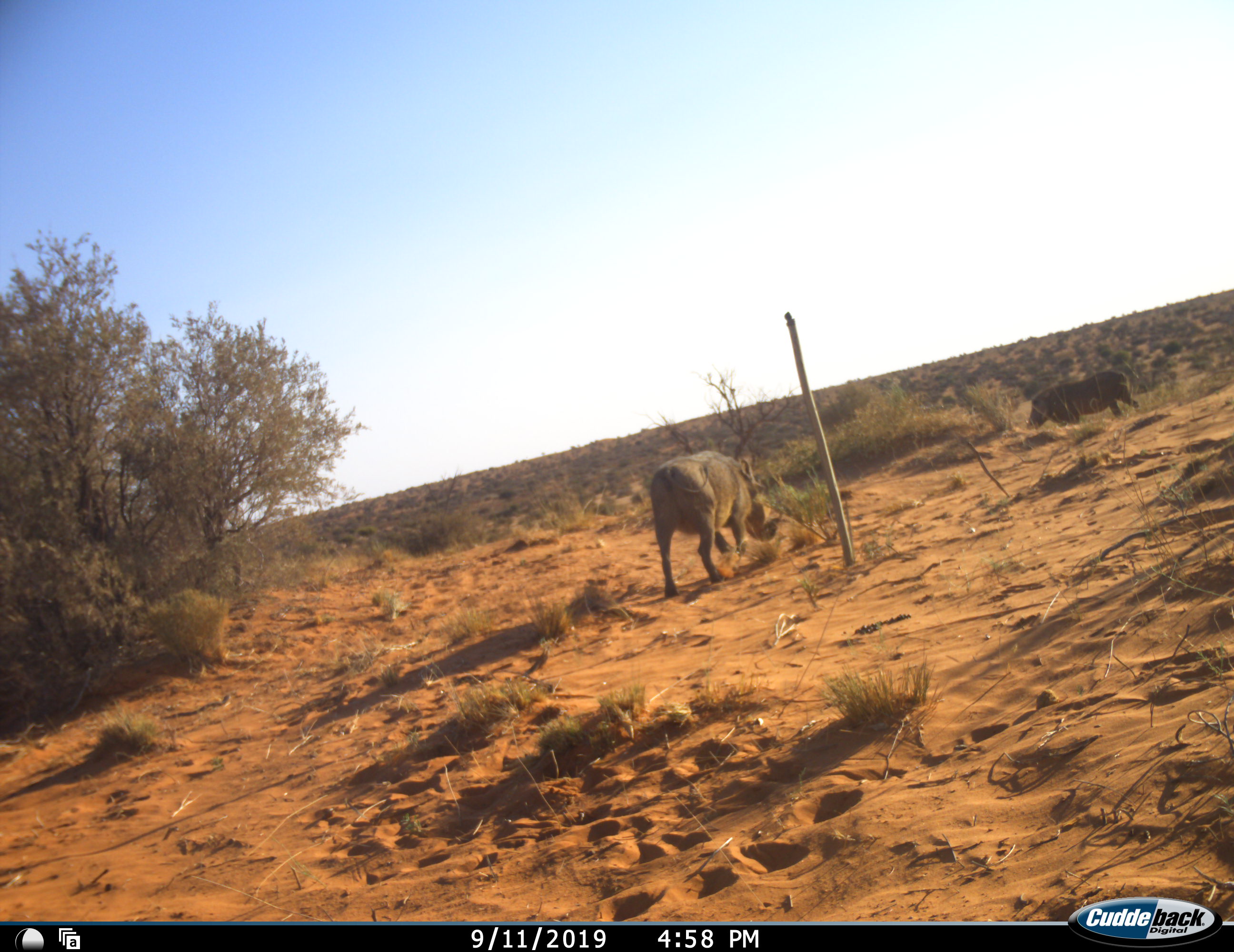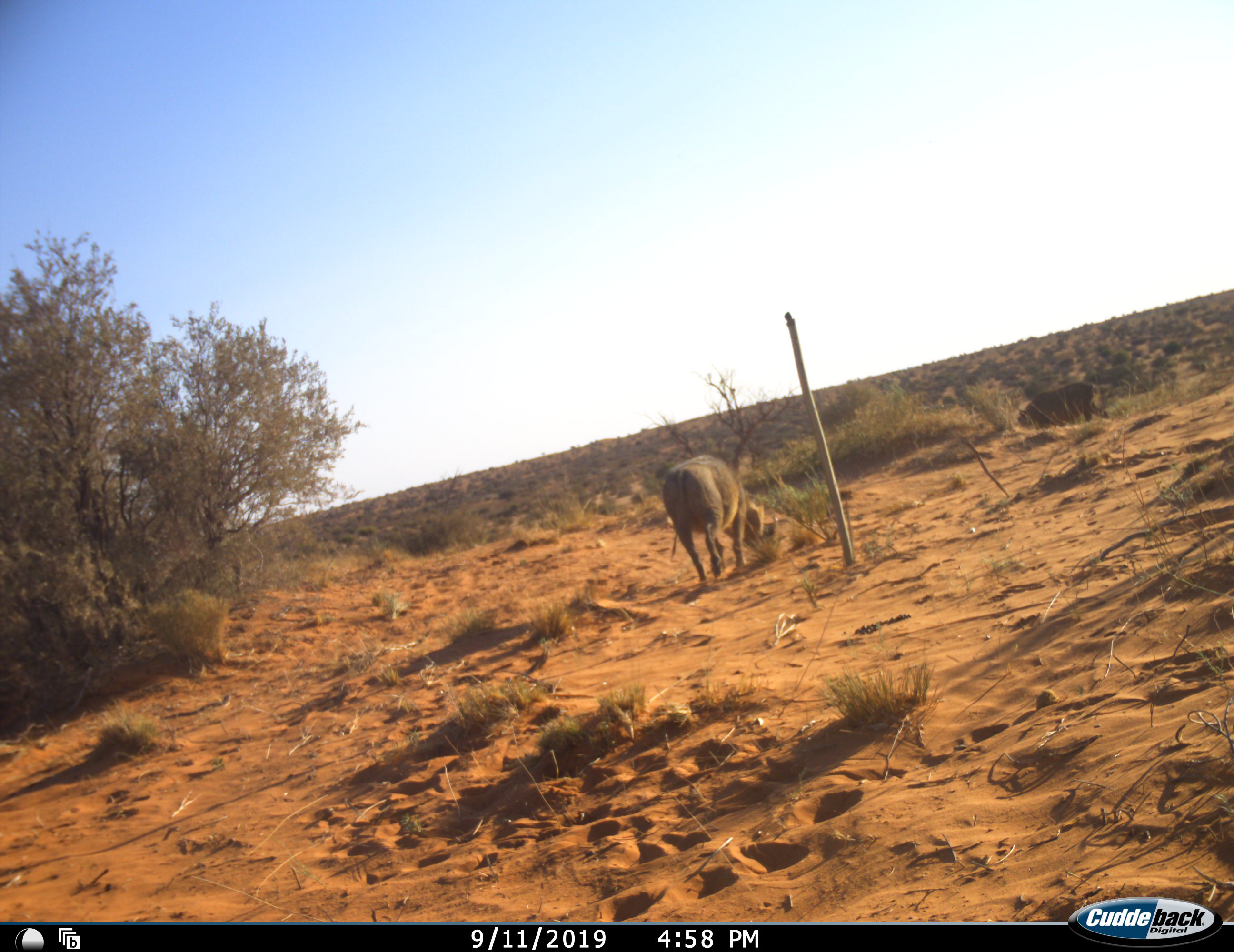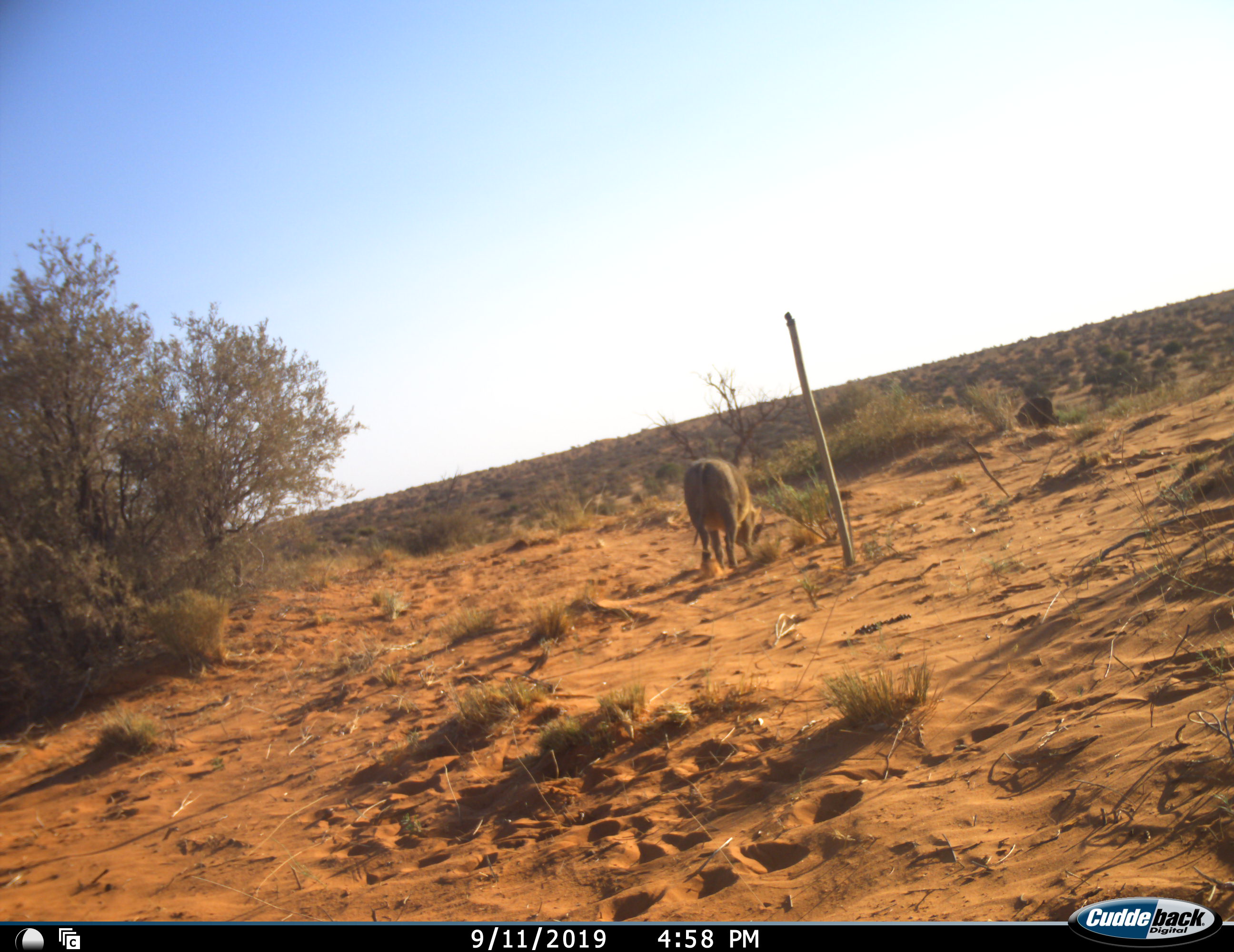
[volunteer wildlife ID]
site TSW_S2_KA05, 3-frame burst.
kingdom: Animalia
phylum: Chordata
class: Mammalia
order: Artiodactyla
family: Suidae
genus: Phacochoerus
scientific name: Phacochoerus africanus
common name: warthog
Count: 2.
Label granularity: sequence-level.